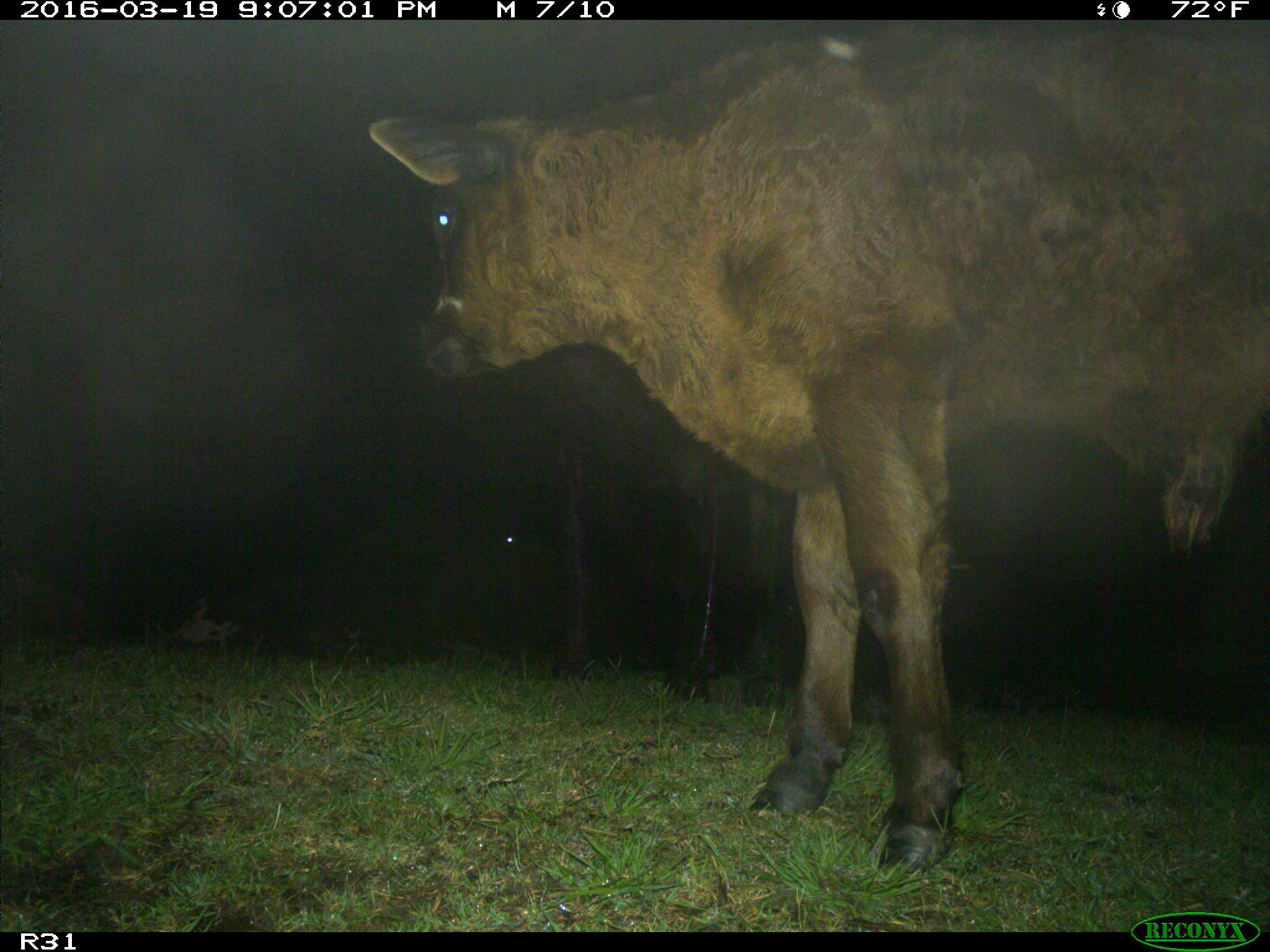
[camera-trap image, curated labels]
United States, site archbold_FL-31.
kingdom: Animalia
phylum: Chordata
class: Mammalia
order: Artiodactyla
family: Bovidae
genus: Bos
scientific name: Bos taurus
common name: domestic cow